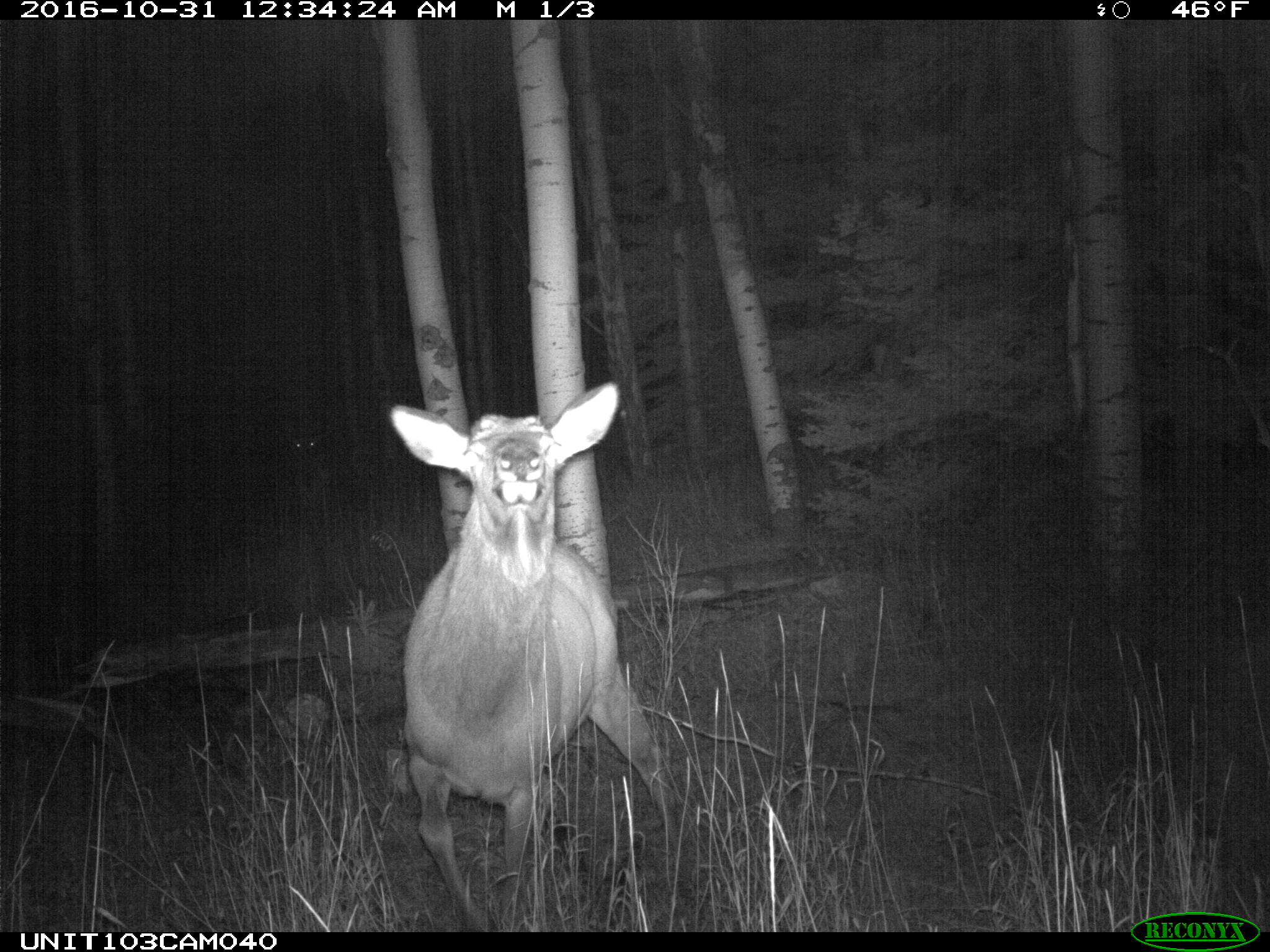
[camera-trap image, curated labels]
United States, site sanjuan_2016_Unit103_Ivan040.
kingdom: Animalia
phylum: Chordata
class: Mammalia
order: Artiodactyla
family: Cervidae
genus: Cervus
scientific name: Cervus elaphus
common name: red deer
Cervus elaphus (red deer).